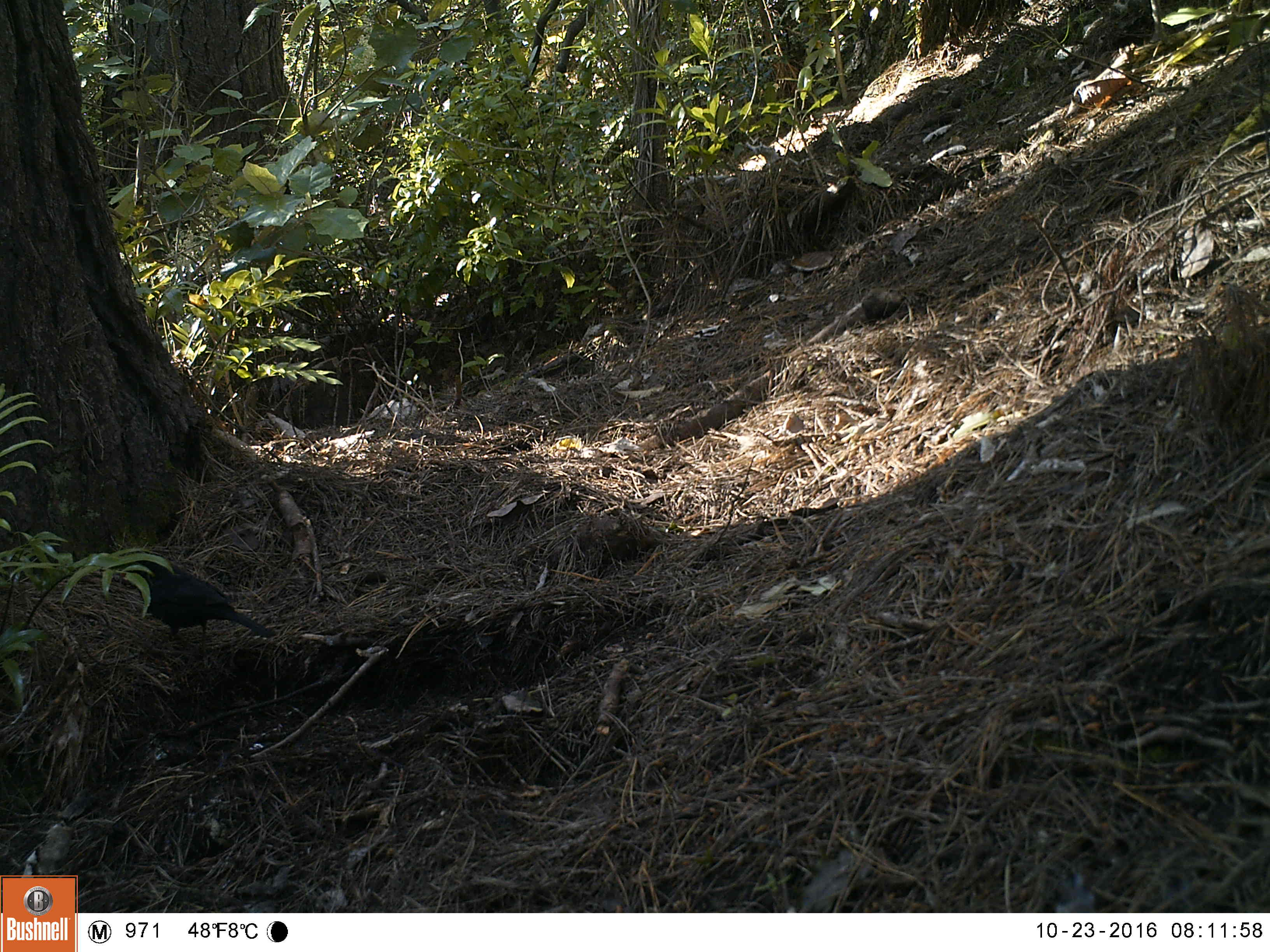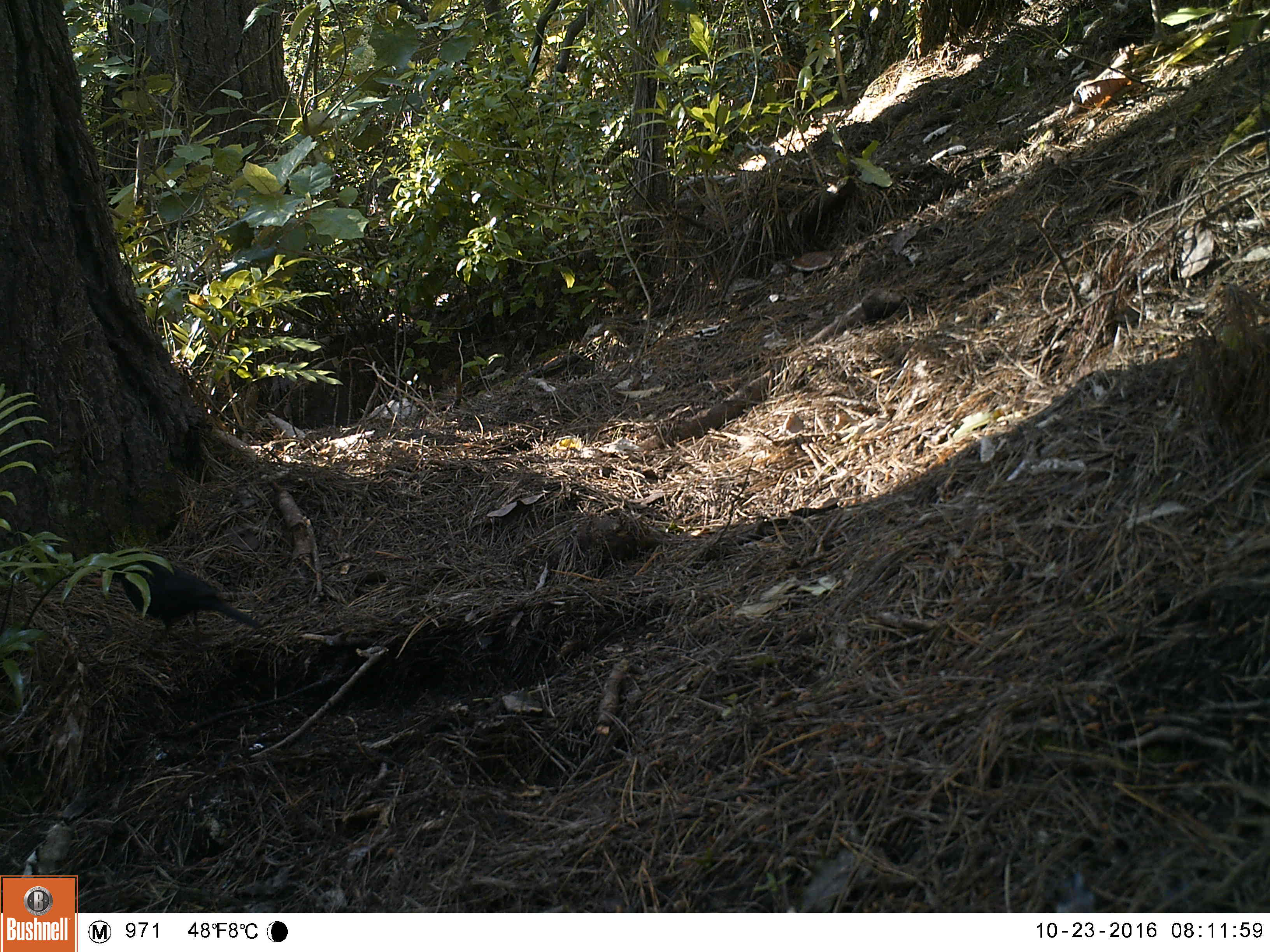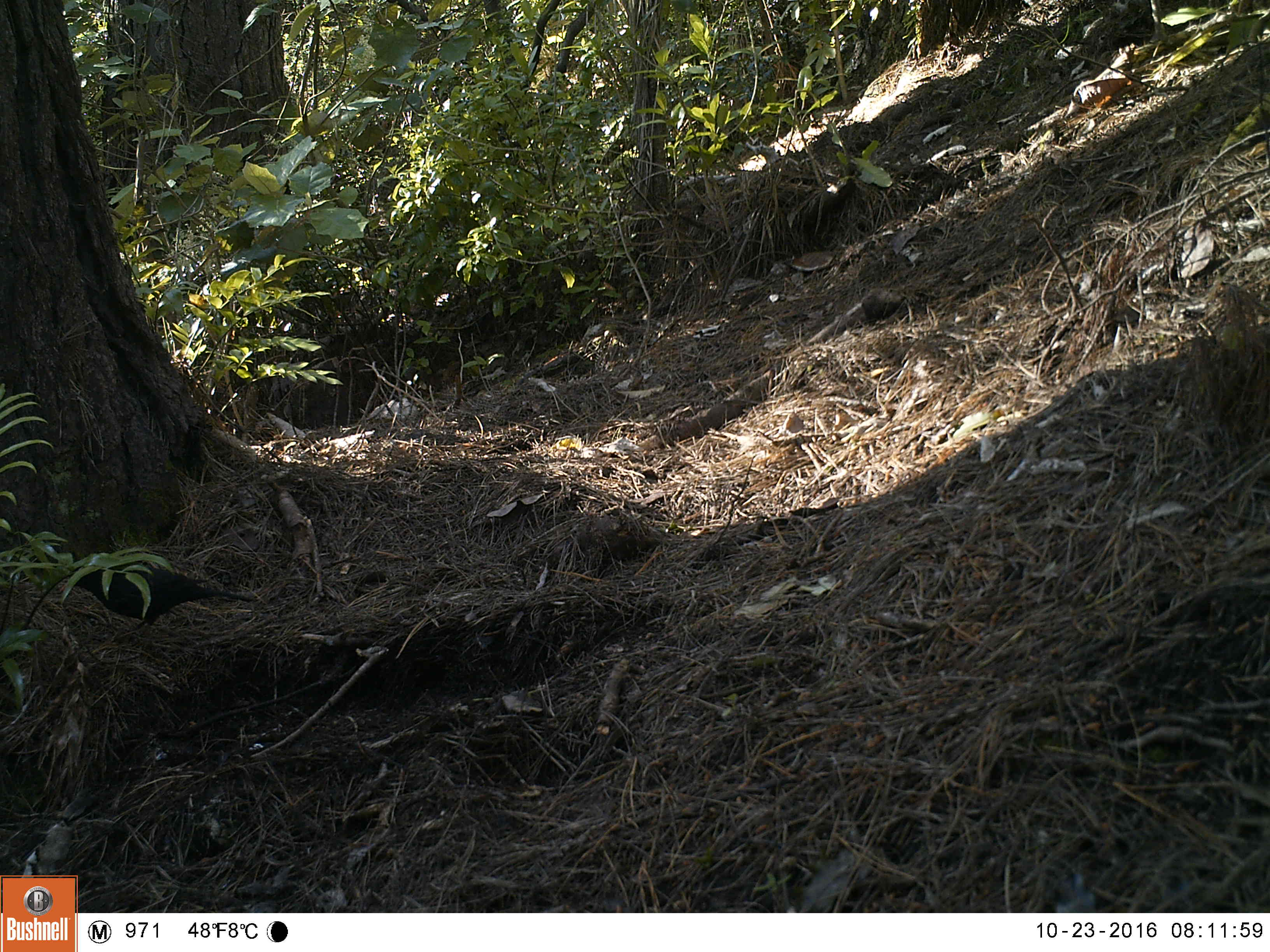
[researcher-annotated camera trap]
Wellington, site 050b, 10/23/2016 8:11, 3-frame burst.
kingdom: Animalia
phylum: Chordata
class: Aves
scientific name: Aves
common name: bird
Bird (Aves).